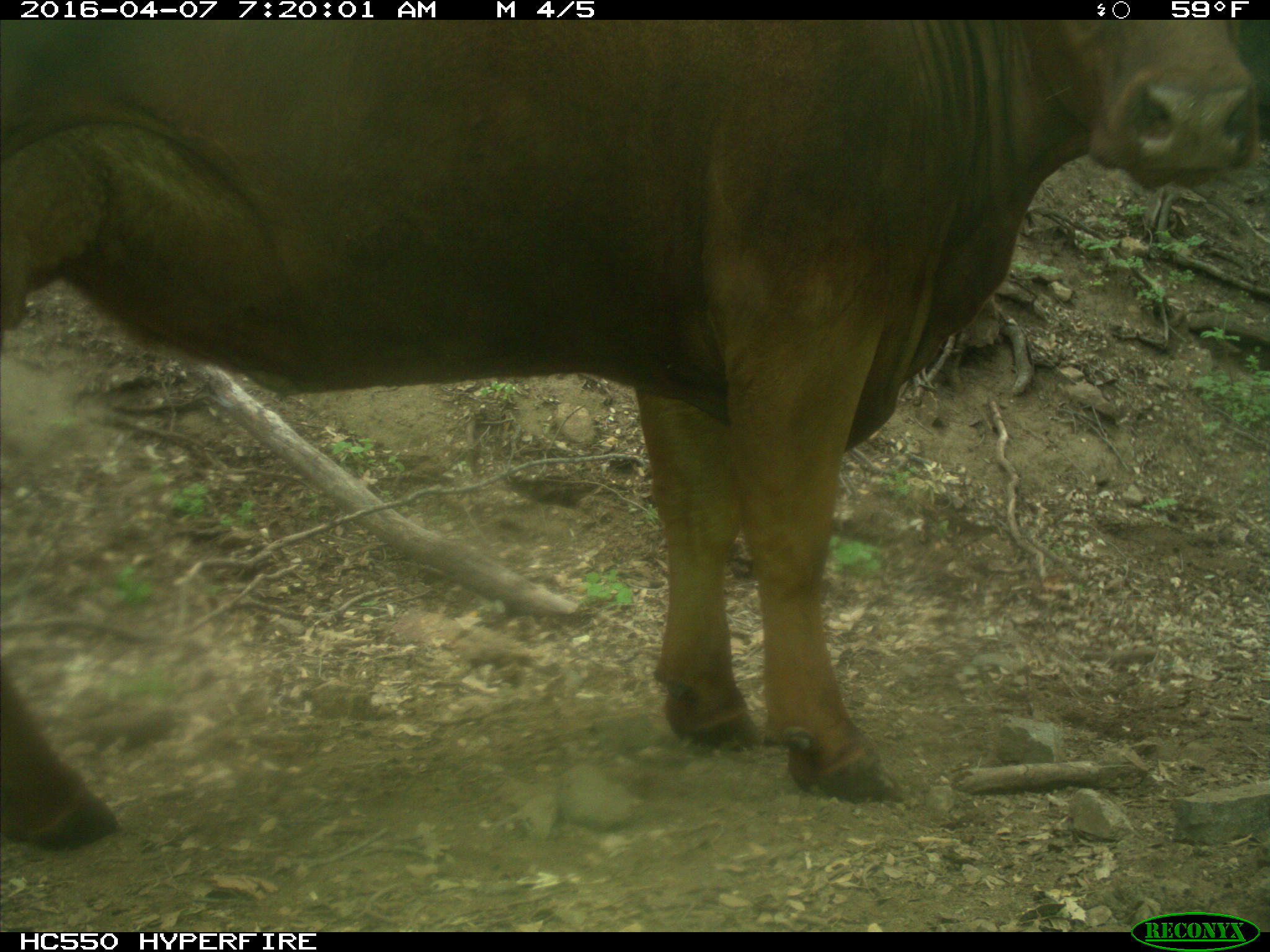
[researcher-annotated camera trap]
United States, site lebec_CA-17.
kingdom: Animalia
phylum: Chordata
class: Mammalia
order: Artiodactyla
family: Bovidae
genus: Bos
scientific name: Bos taurus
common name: domestic cow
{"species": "Bos taurus (domestic cow)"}